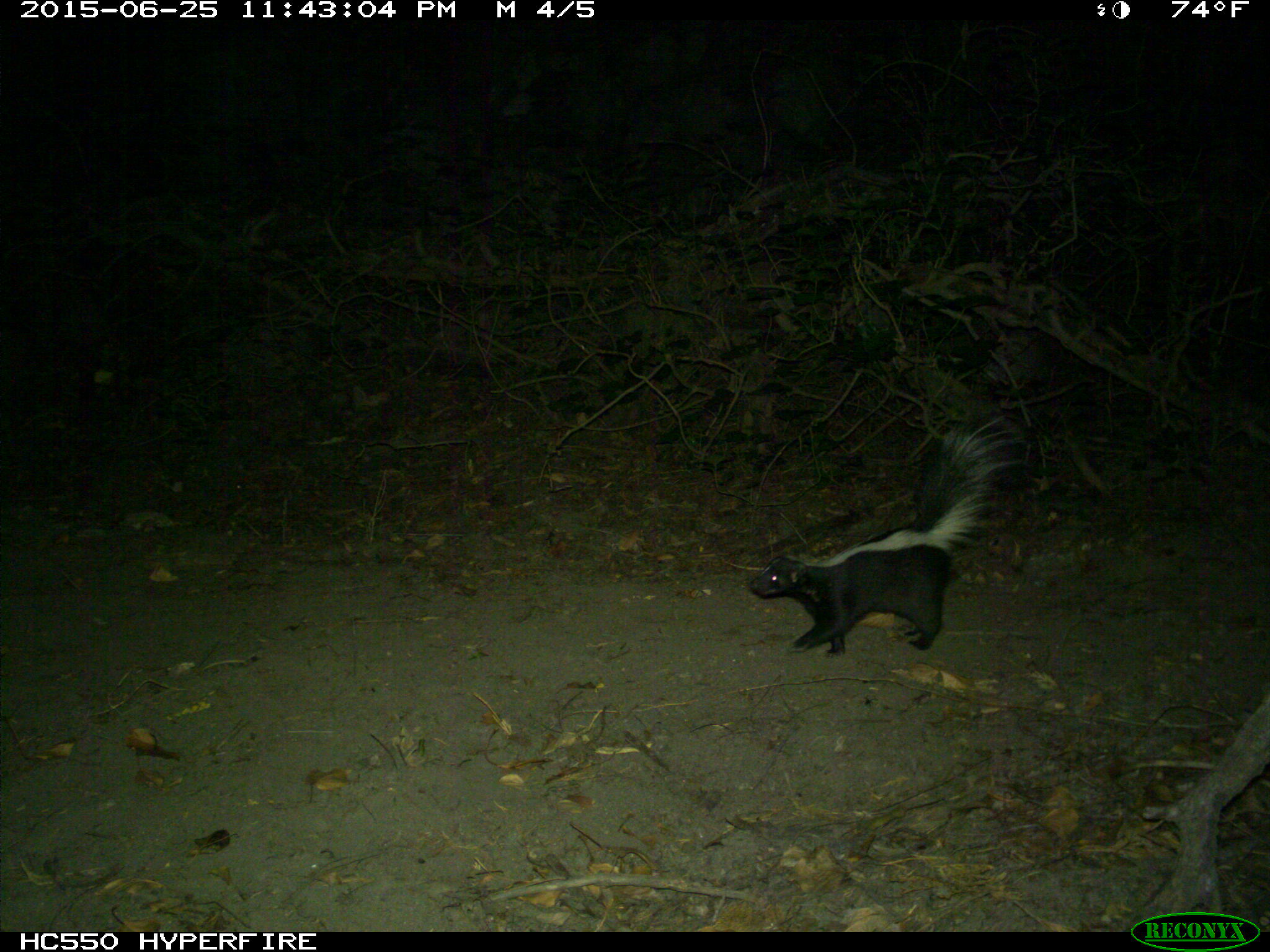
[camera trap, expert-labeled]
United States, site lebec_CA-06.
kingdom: Animalia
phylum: Chordata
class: Mammalia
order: Carnivora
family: Mephitidae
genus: Mephitis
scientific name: Mephitis mephitis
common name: striped skunk